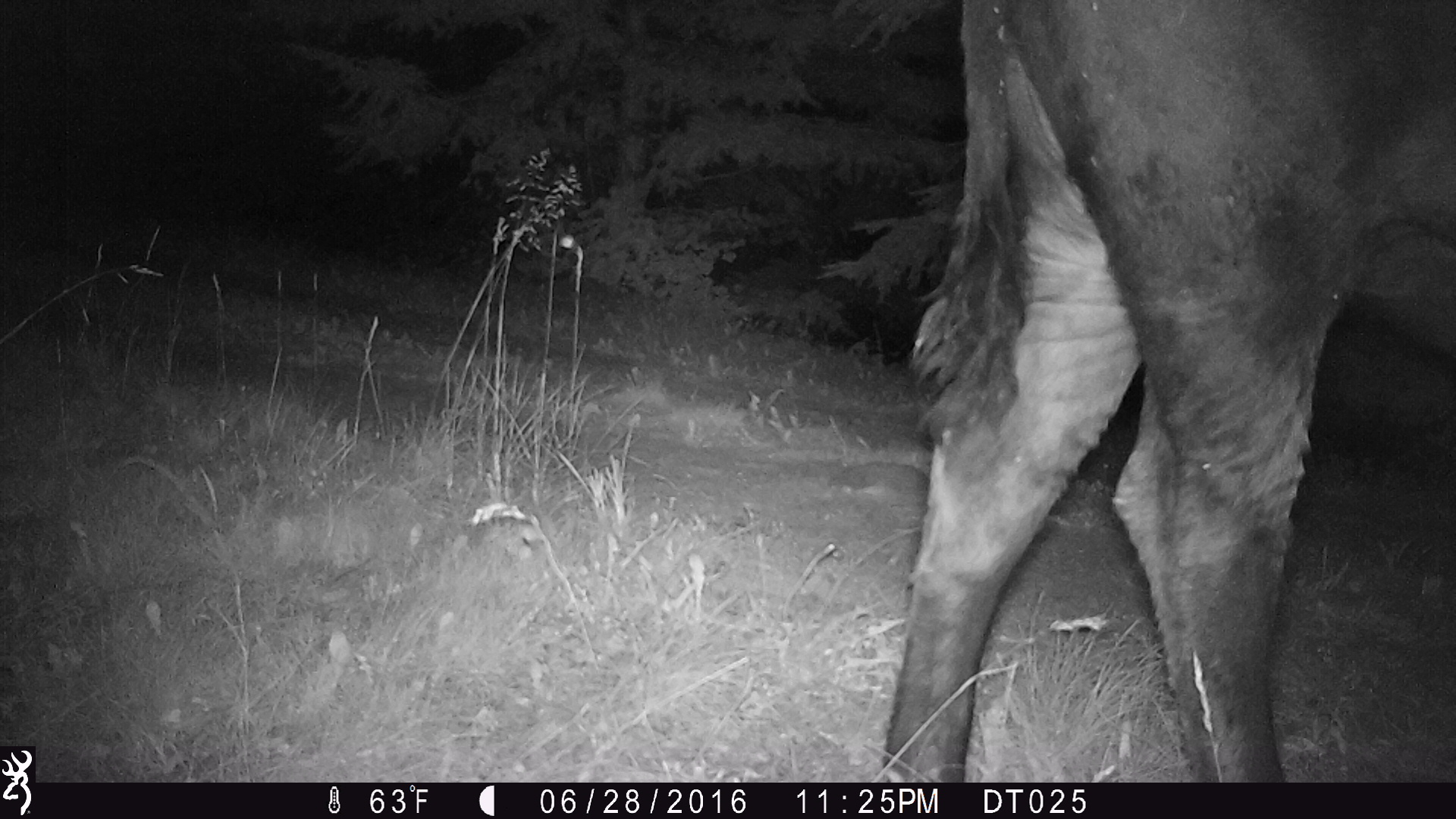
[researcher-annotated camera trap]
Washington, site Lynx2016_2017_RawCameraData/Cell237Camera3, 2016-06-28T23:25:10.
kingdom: Animalia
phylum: Chordata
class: Mammalia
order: Artiodactyla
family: Bovidae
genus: Bos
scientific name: Bos taurus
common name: domestic cattle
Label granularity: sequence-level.